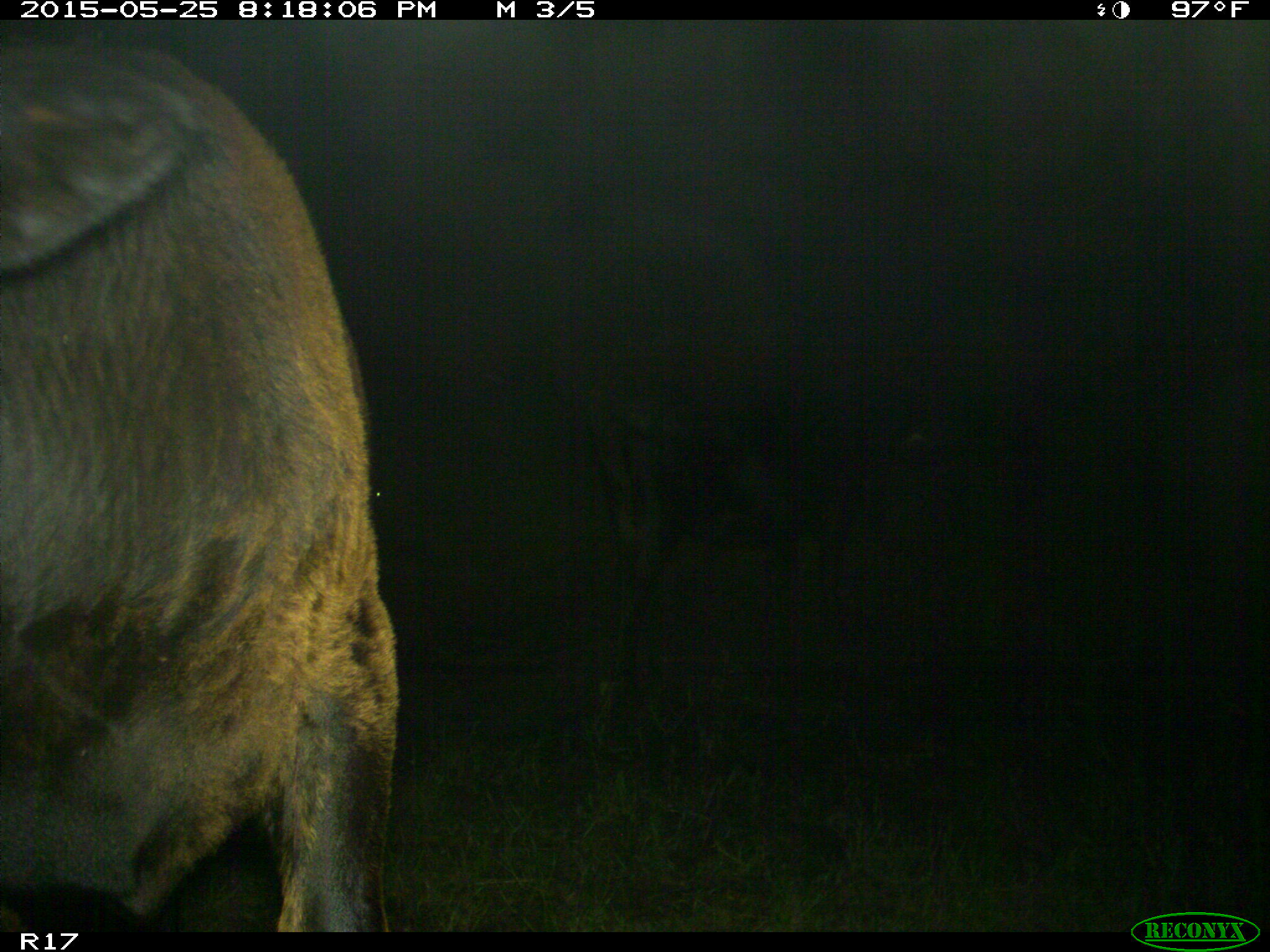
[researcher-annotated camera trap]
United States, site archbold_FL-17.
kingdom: Animalia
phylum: Chordata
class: Mammalia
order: Artiodactyla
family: Bovidae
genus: Bos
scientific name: Bos taurus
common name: domestic cow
Bos taurus (domestic cow).